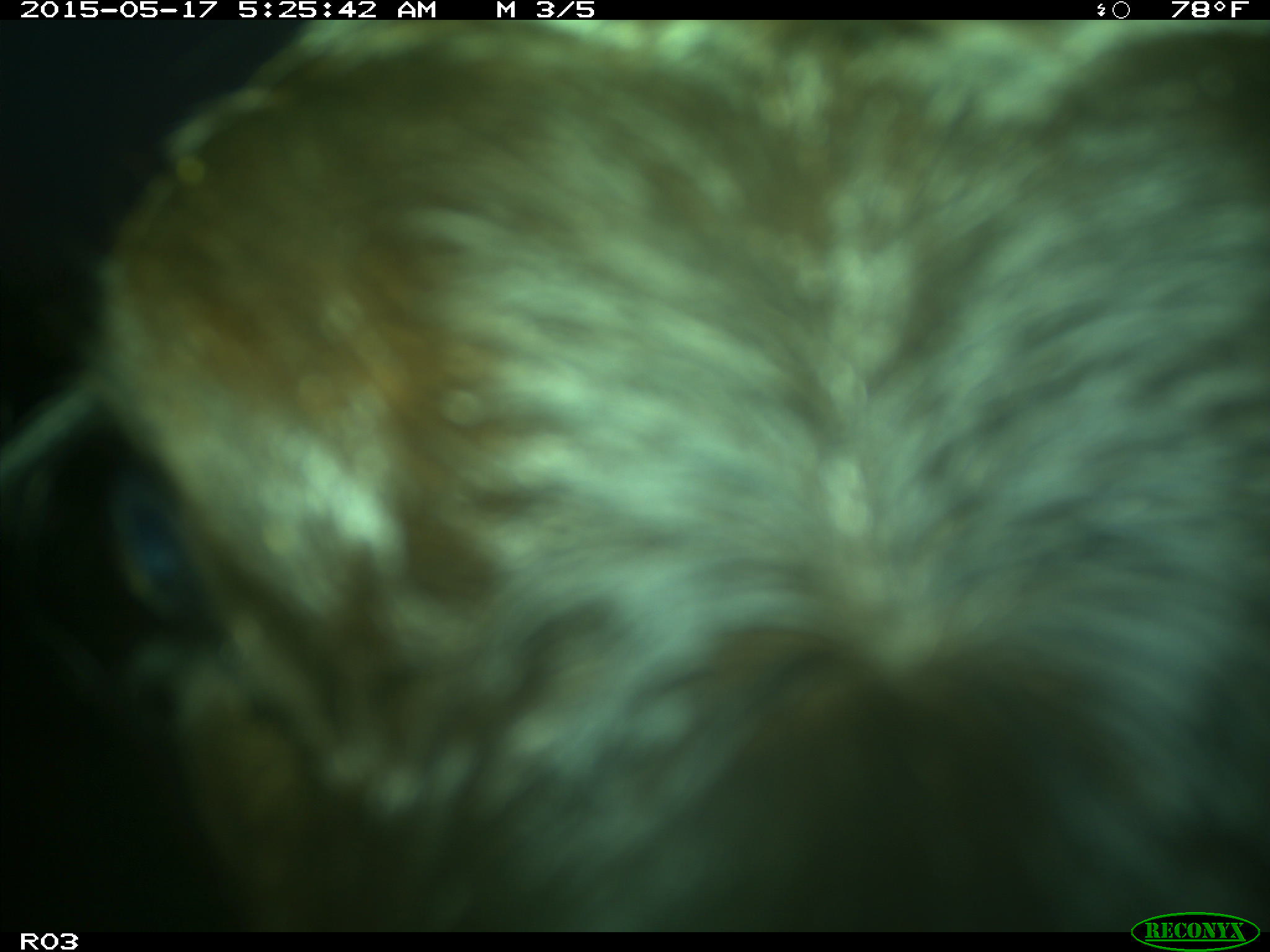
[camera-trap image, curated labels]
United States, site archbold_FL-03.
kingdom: Animalia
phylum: Chordata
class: Mammalia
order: Artiodactyla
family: Bovidae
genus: Bos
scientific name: Bos taurus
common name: domestic cow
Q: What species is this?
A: Bos taurus (domestic cow).